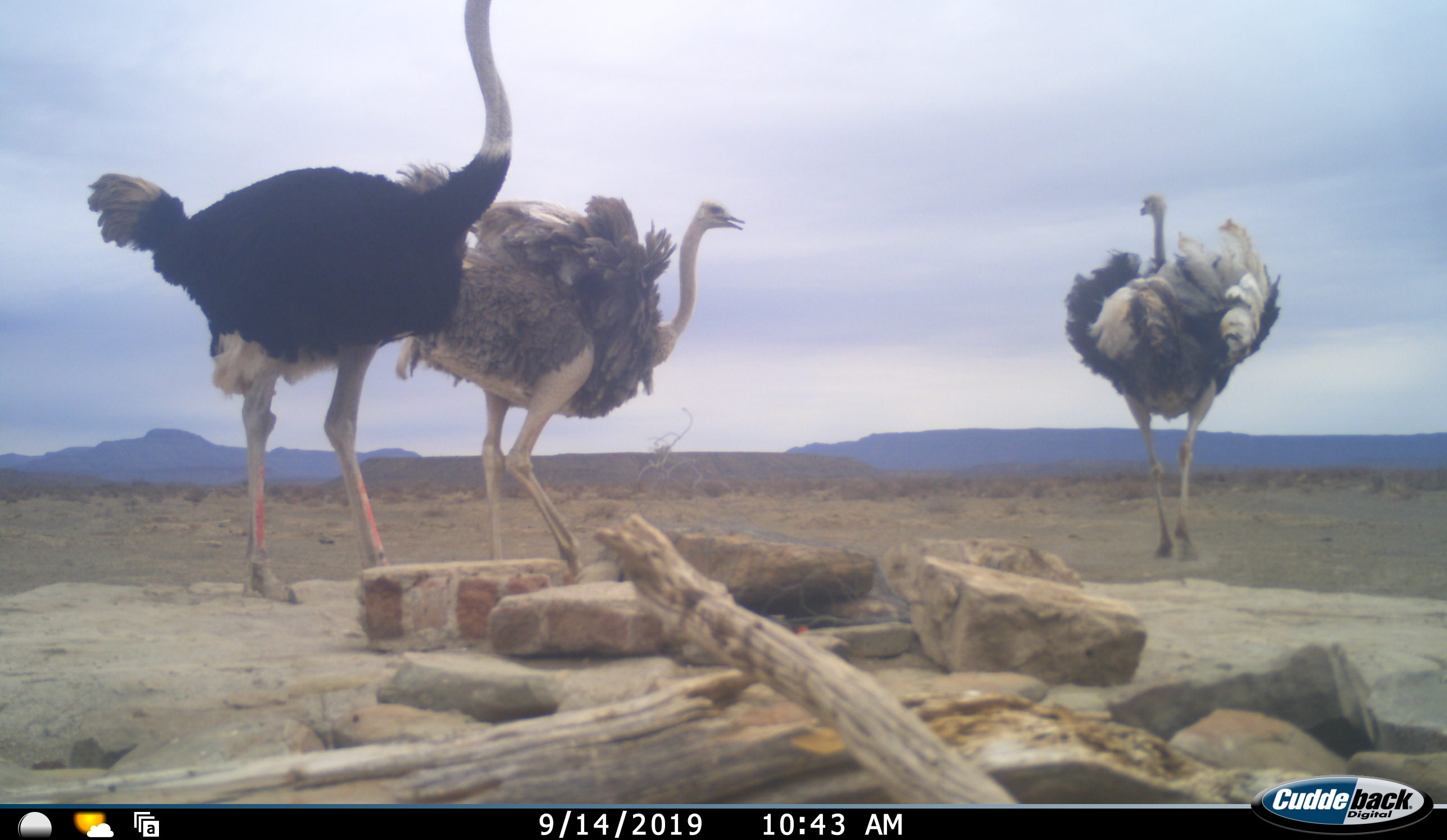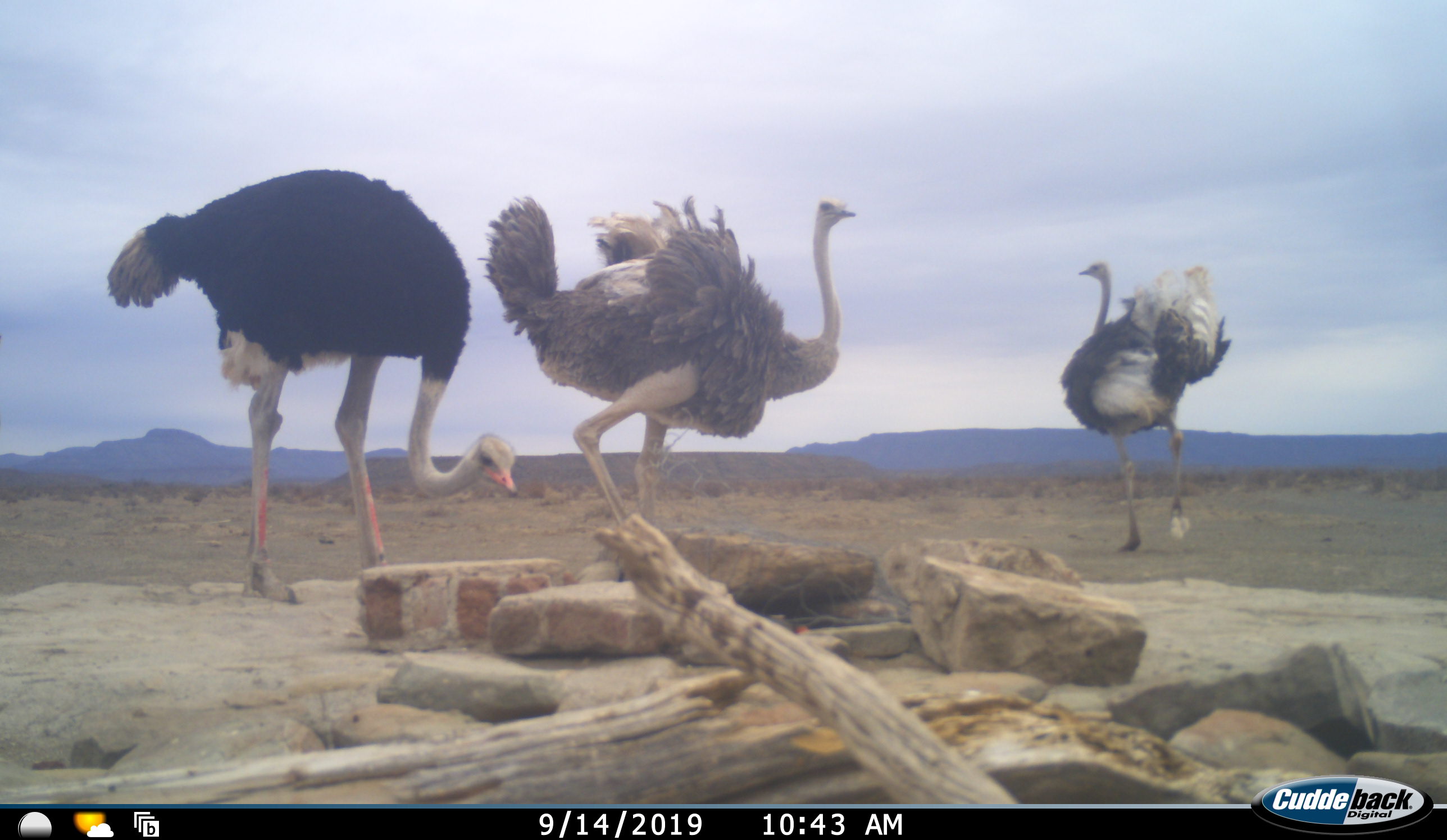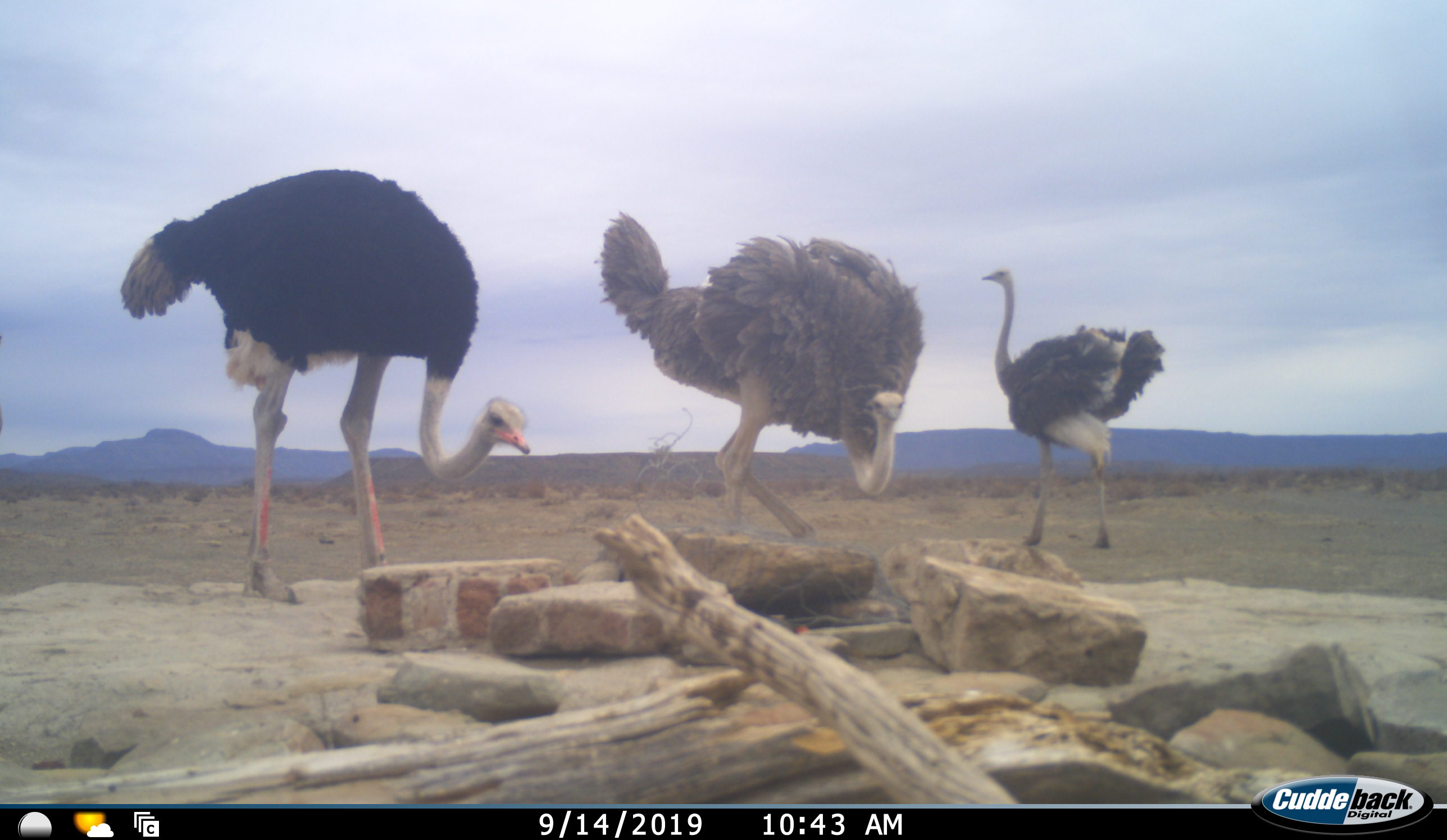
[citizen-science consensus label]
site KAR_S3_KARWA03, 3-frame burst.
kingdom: Animalia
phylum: Chordata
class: Aves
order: Struthioniformes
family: Struthionidae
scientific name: Struthionidae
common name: ostrich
Ostrich (Struthionidae), count 3. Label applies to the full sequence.